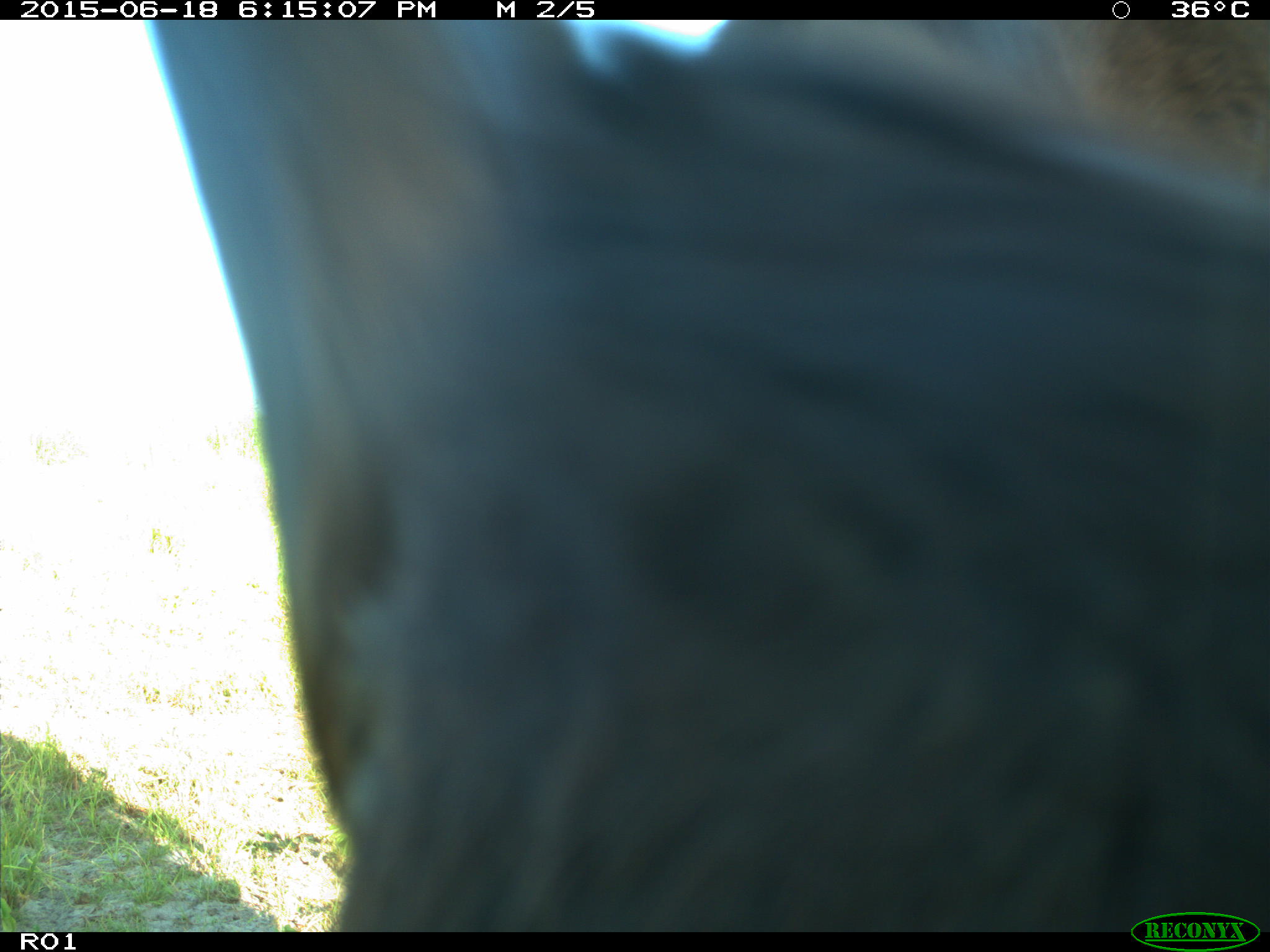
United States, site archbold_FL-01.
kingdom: Animalia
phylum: Chordata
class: Mammalia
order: Artiodactyla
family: Bovidae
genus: Bos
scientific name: Bos taurus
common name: domestic cow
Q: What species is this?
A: Bos taurus (domestic cow).